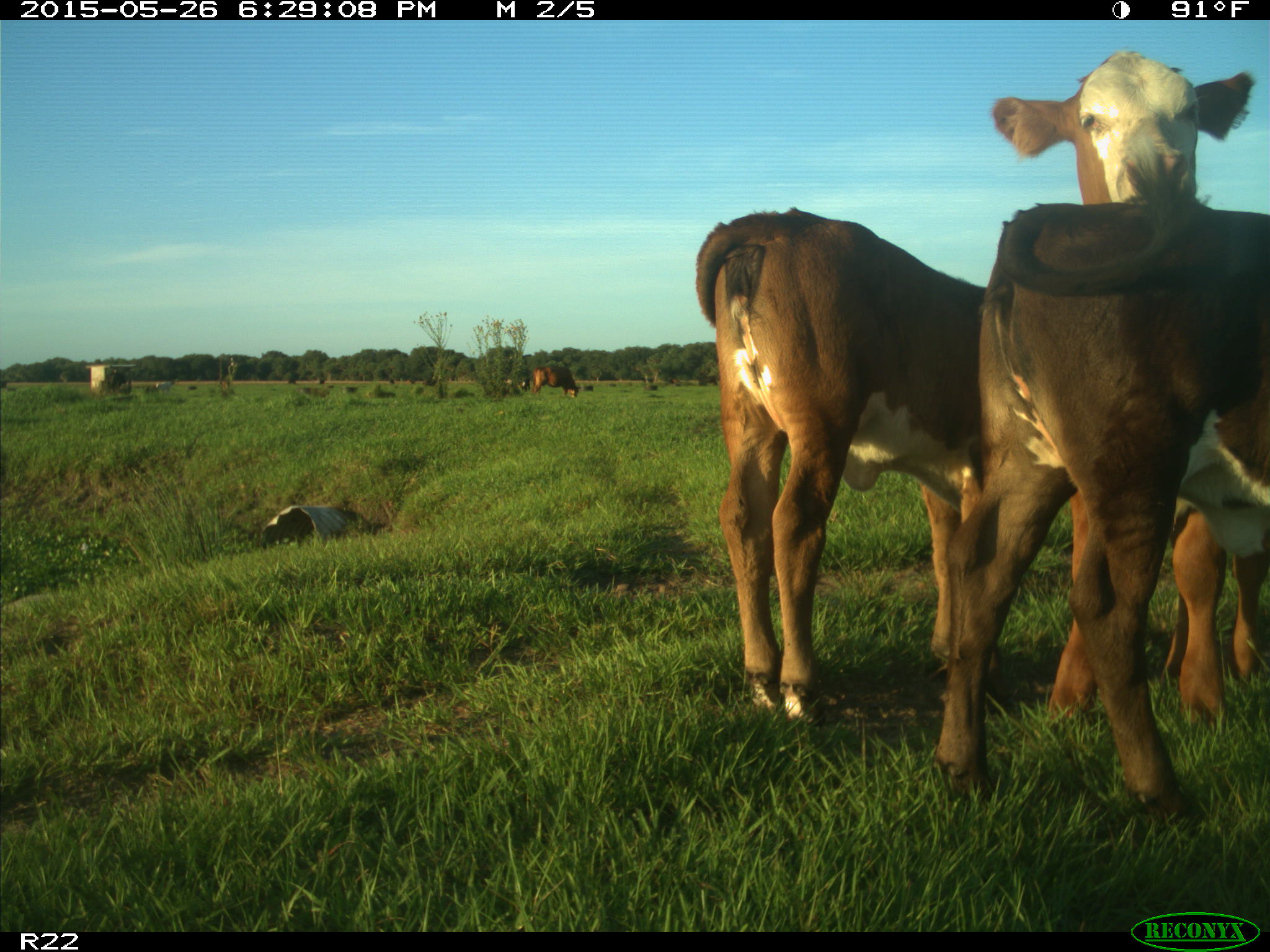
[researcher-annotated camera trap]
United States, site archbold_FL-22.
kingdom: Animalia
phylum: Chordata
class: Mammalia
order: Artiodactyla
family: Bovidae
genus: Bos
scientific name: Bos taurus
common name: domestic cow